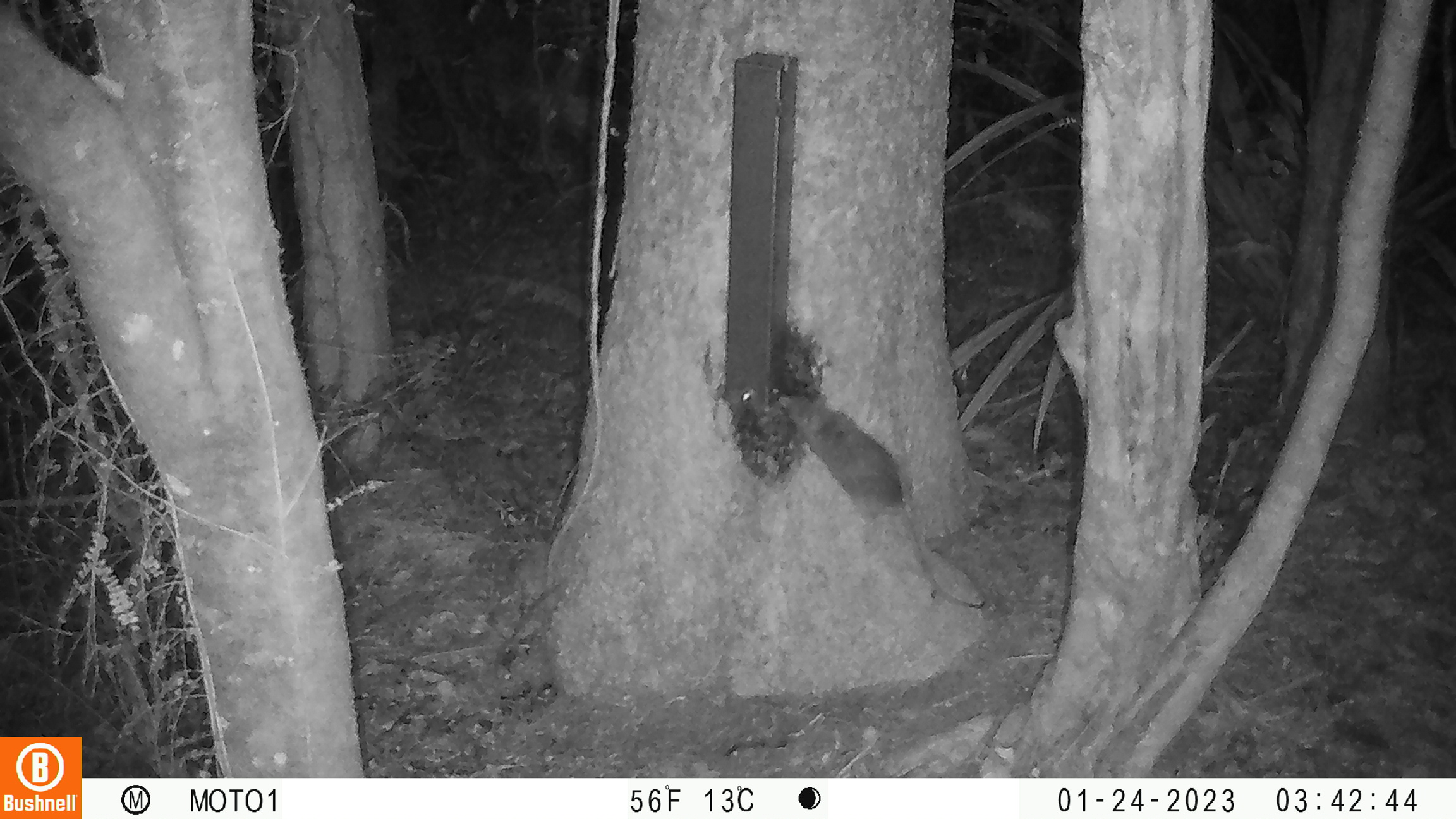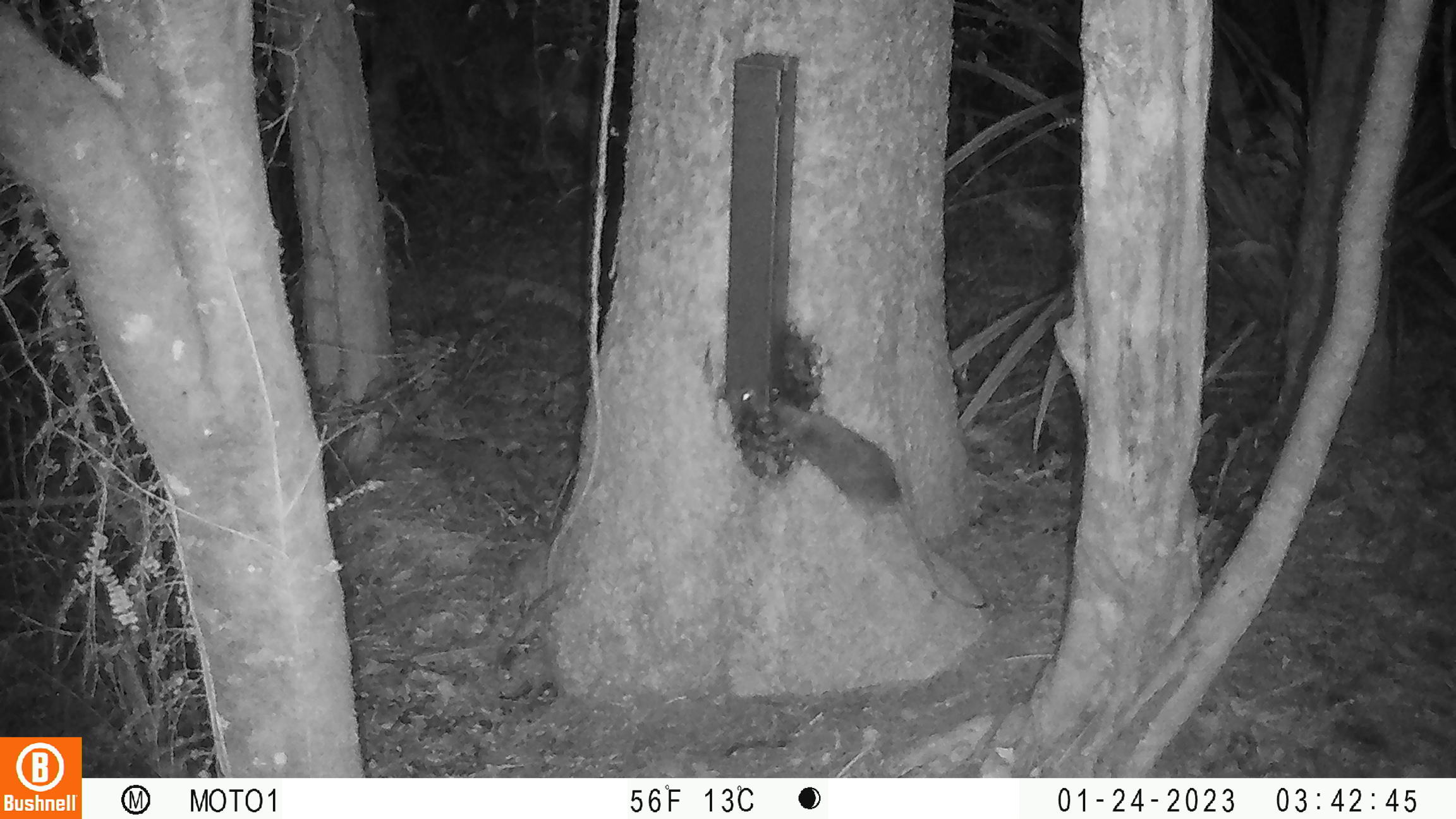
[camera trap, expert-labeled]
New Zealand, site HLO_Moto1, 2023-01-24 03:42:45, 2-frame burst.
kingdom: Animalia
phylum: Chordata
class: Mammalia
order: Rodentia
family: Muridae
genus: Rattus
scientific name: Rattus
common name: rat